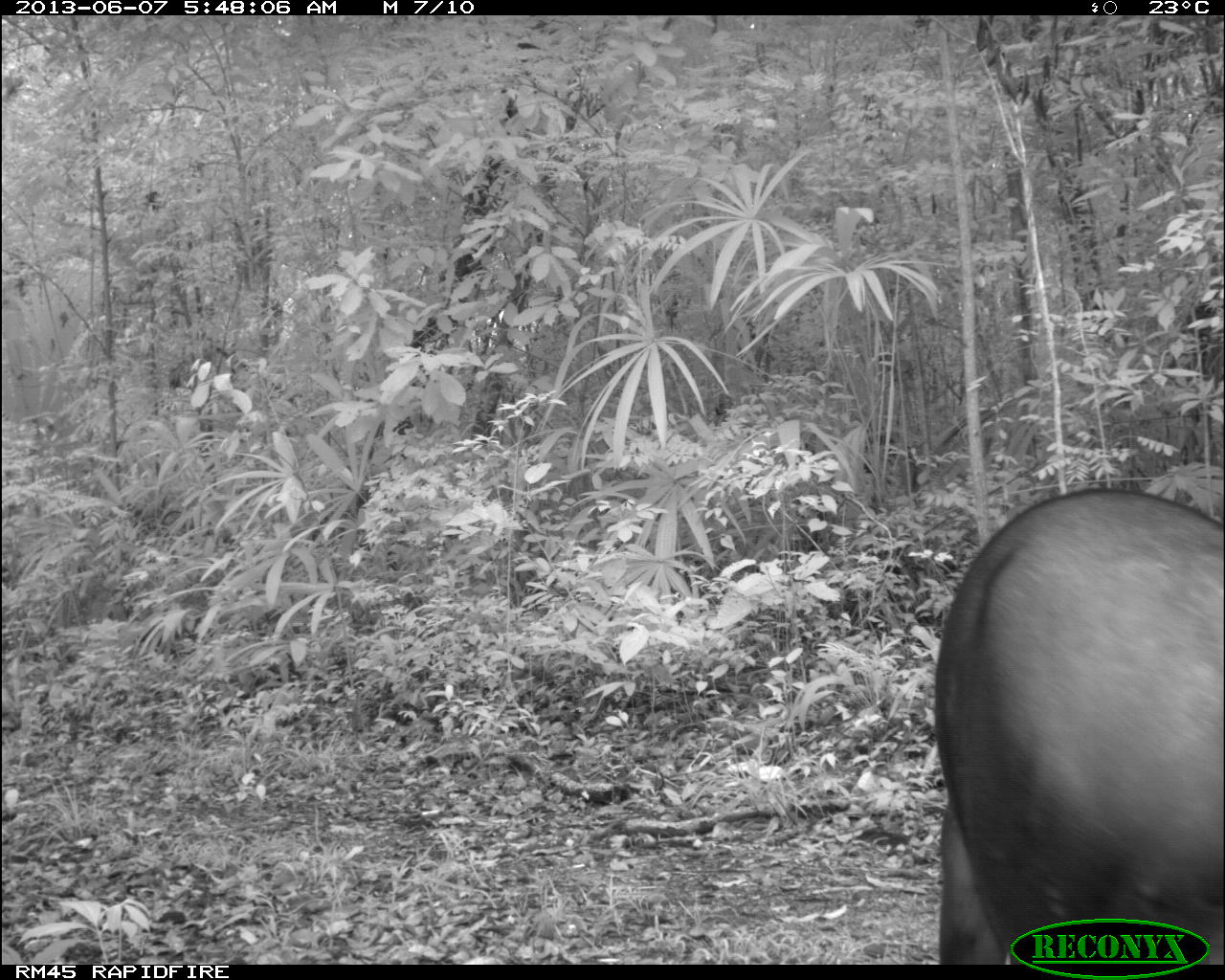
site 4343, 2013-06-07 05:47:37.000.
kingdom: Animalia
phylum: Chordata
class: Mammalia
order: Perissodactyla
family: Tapiridae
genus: Tapirus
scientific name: Tapirus bairdii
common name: baird's tapir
Tapirus bairdii (baird's tapir), count 1, sex male.